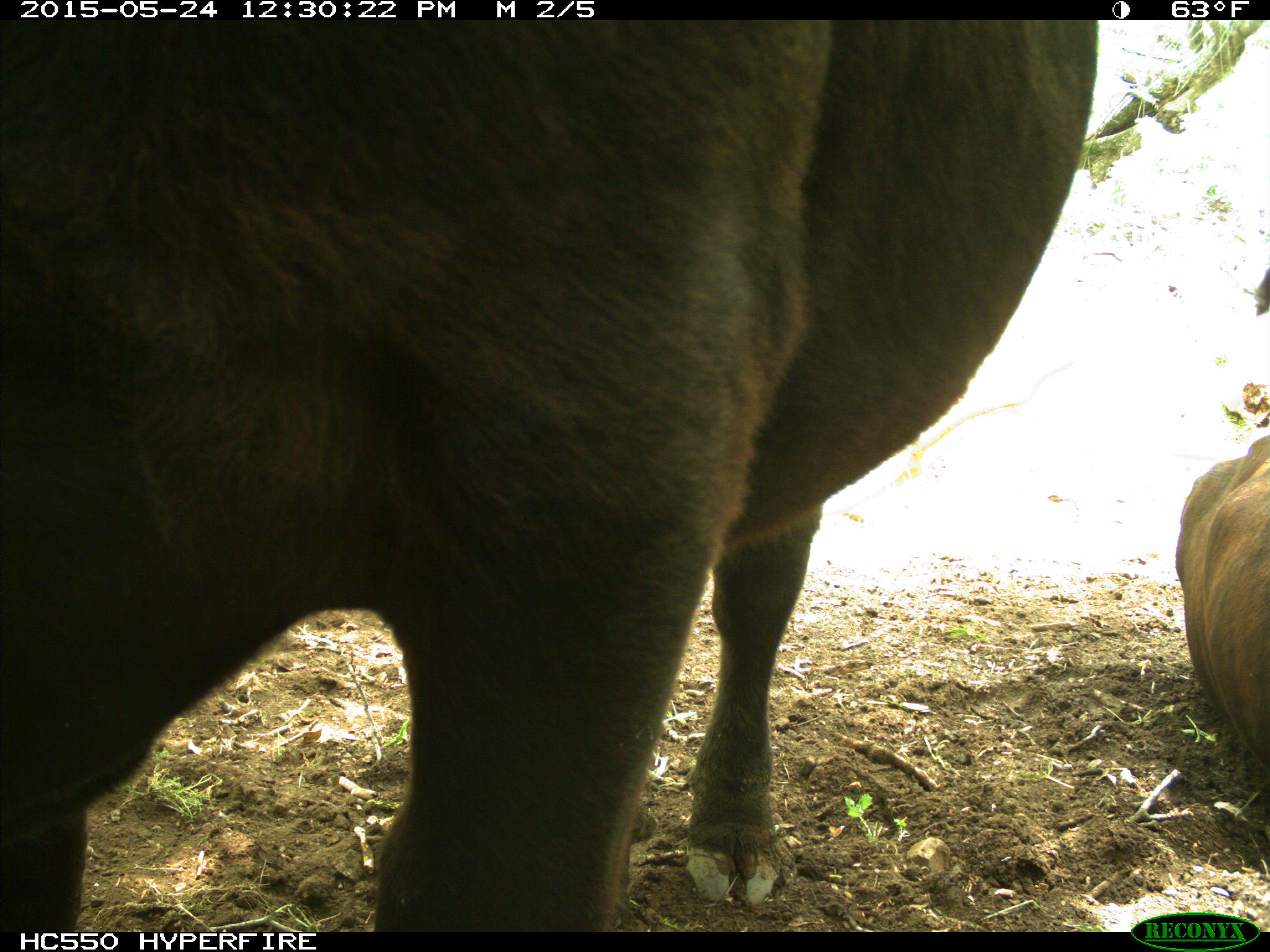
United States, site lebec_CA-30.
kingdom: Animalia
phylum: Chordata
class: Mammalia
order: Artiodactyla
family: Bovidae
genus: Bos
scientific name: Bos taurus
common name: domestic cow